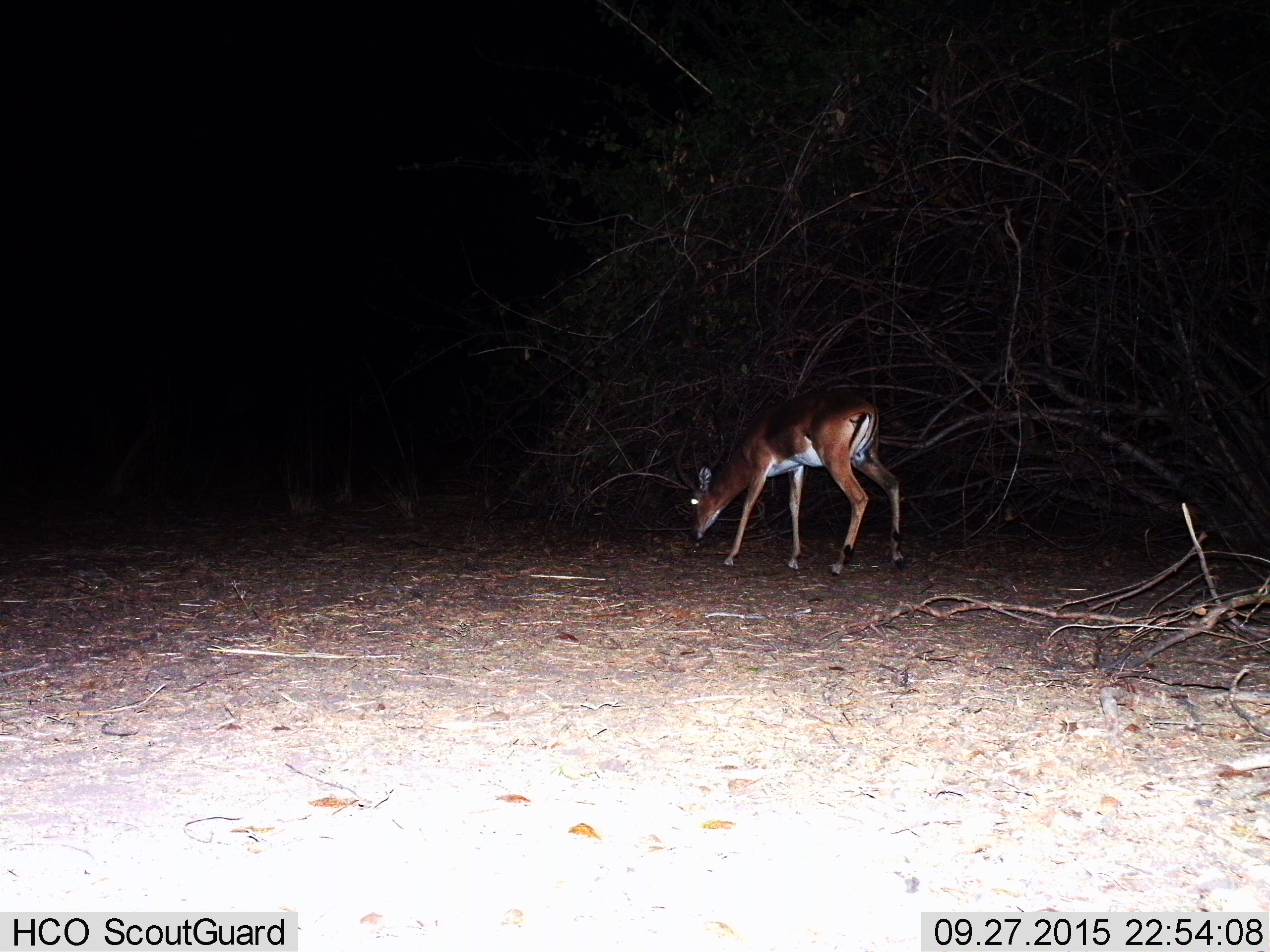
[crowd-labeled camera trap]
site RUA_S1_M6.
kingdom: Animalia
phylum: Chordata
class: Mammalia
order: Artiodactyla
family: Bovidae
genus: Aepyceros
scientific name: Aepyceros melampus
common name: impala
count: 1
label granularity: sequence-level